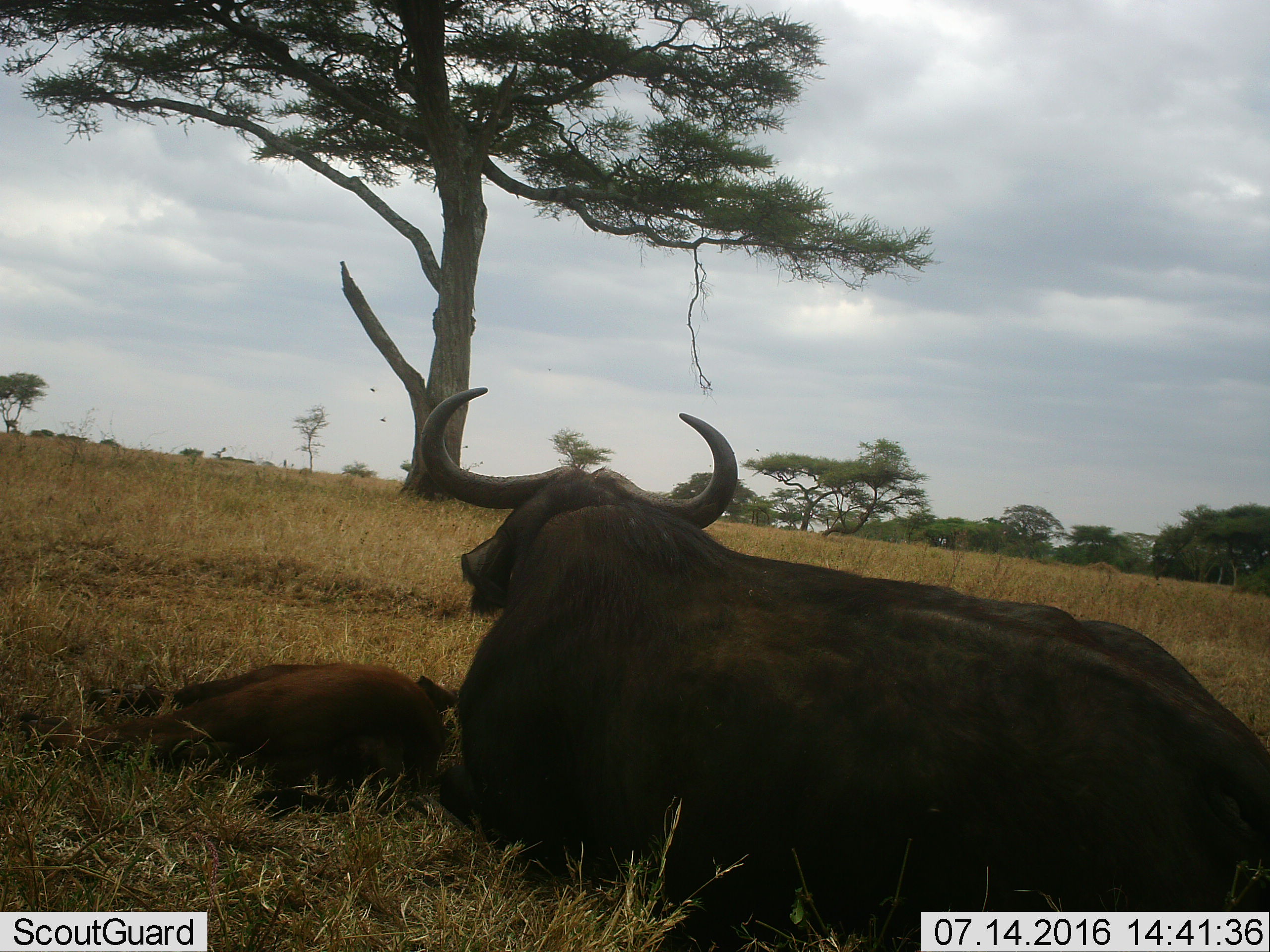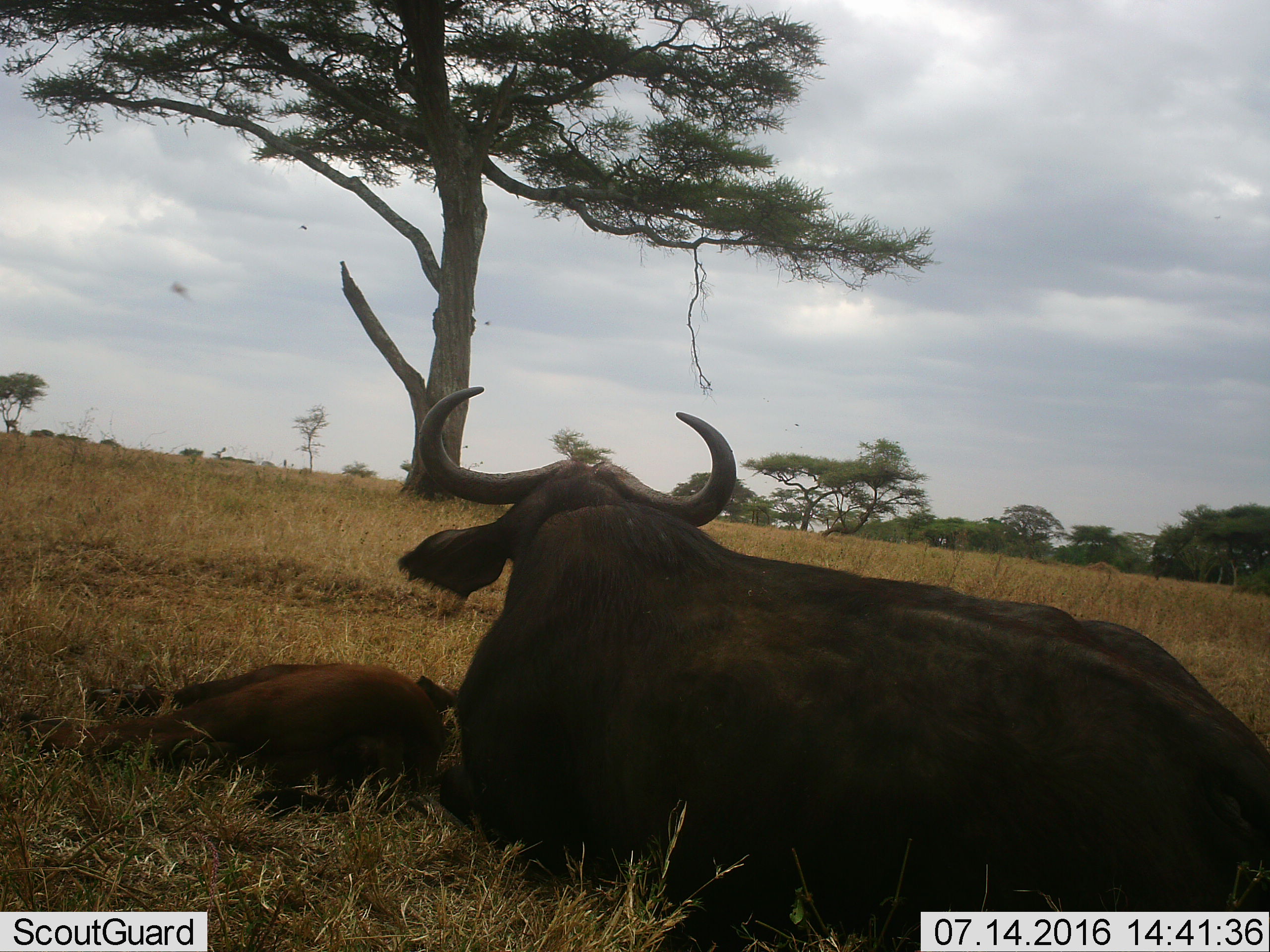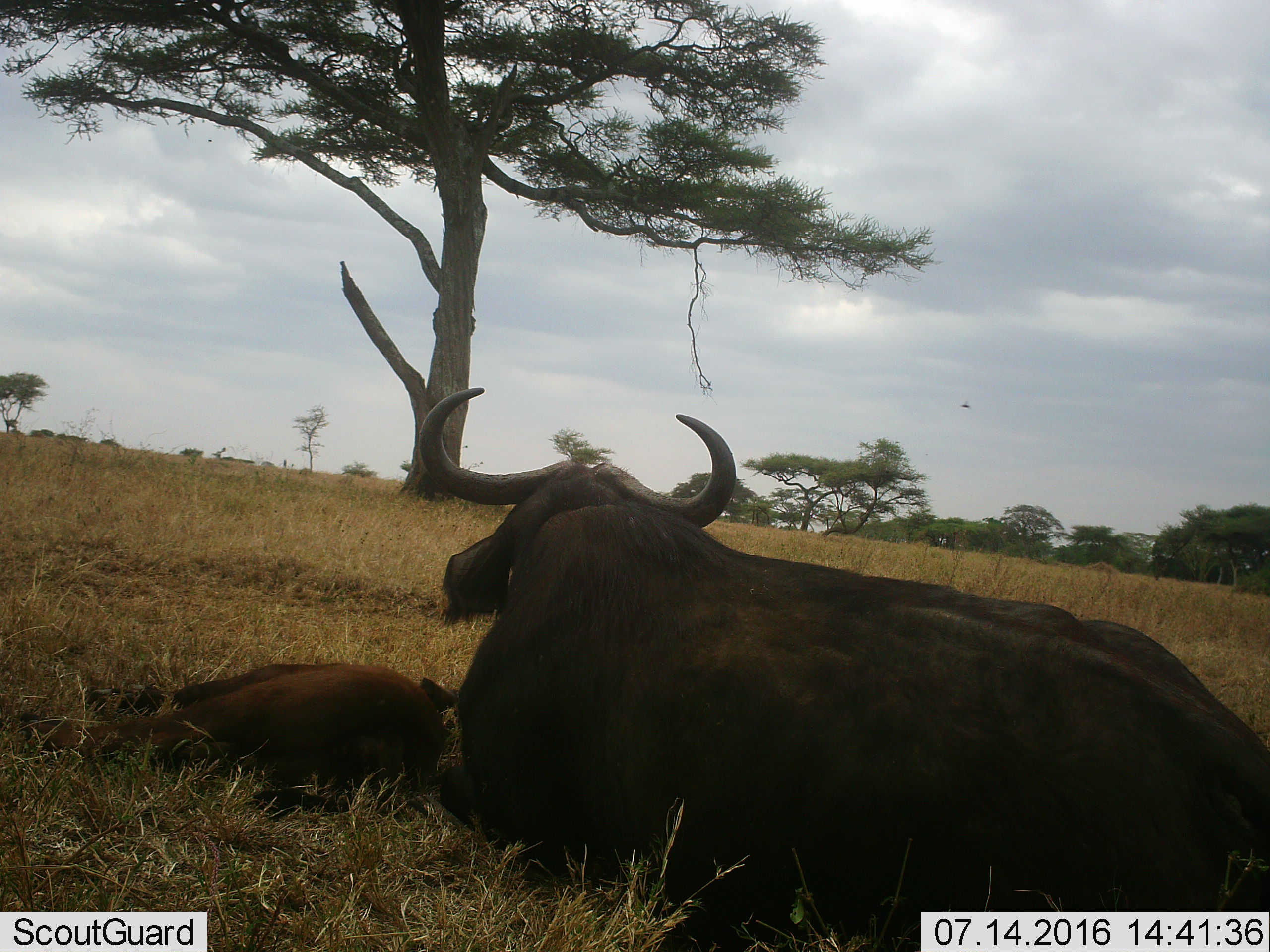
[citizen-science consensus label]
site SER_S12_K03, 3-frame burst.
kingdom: Animalia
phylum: Chordata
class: Mammalia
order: Artiodactyla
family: Bovidae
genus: Syncerus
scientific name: Syncerus caffer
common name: african buffalo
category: buffalo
Buffalo (african buffalo) (Syncerus caffer), count 2. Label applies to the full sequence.